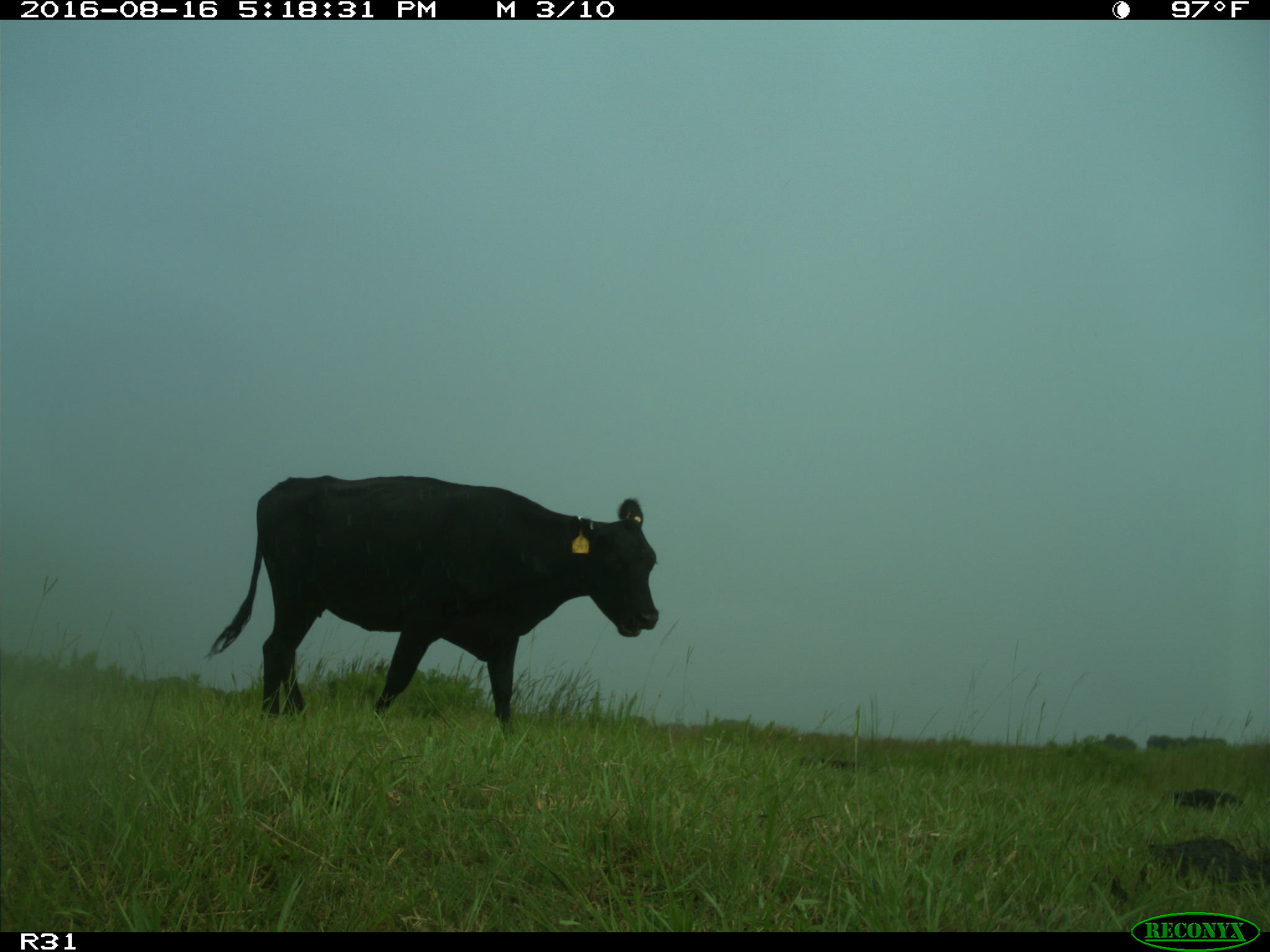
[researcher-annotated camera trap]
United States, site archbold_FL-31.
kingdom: Animalia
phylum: Chordata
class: Mammalia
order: Artiodactyla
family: Bovidae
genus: Bos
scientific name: Bos taurus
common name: domestic cow